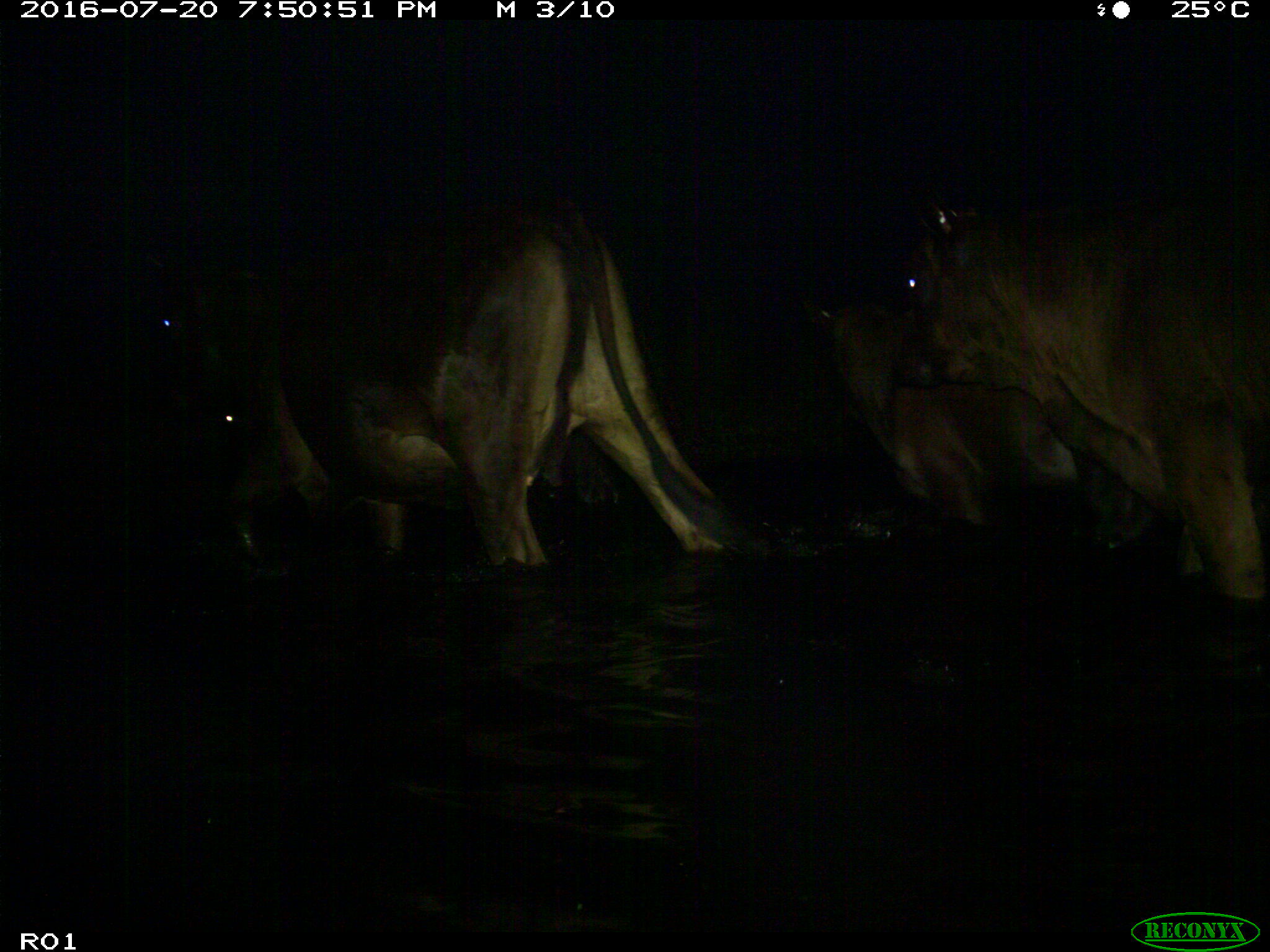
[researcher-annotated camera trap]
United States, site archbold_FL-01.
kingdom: Animalia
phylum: Chordata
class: Mammalia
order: Artiodactyla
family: Bovidae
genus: Bos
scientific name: Bos taurus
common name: domestic cow